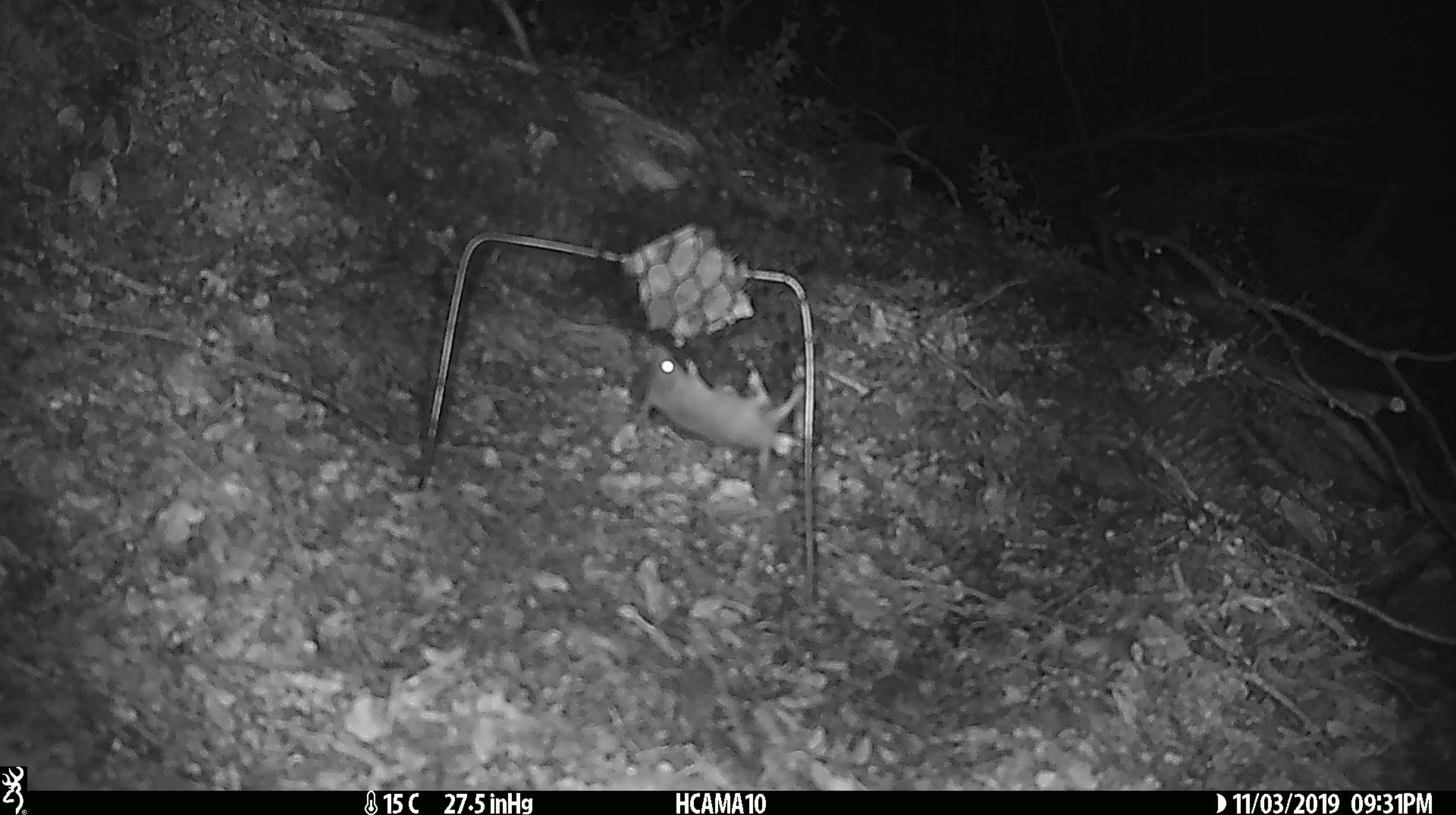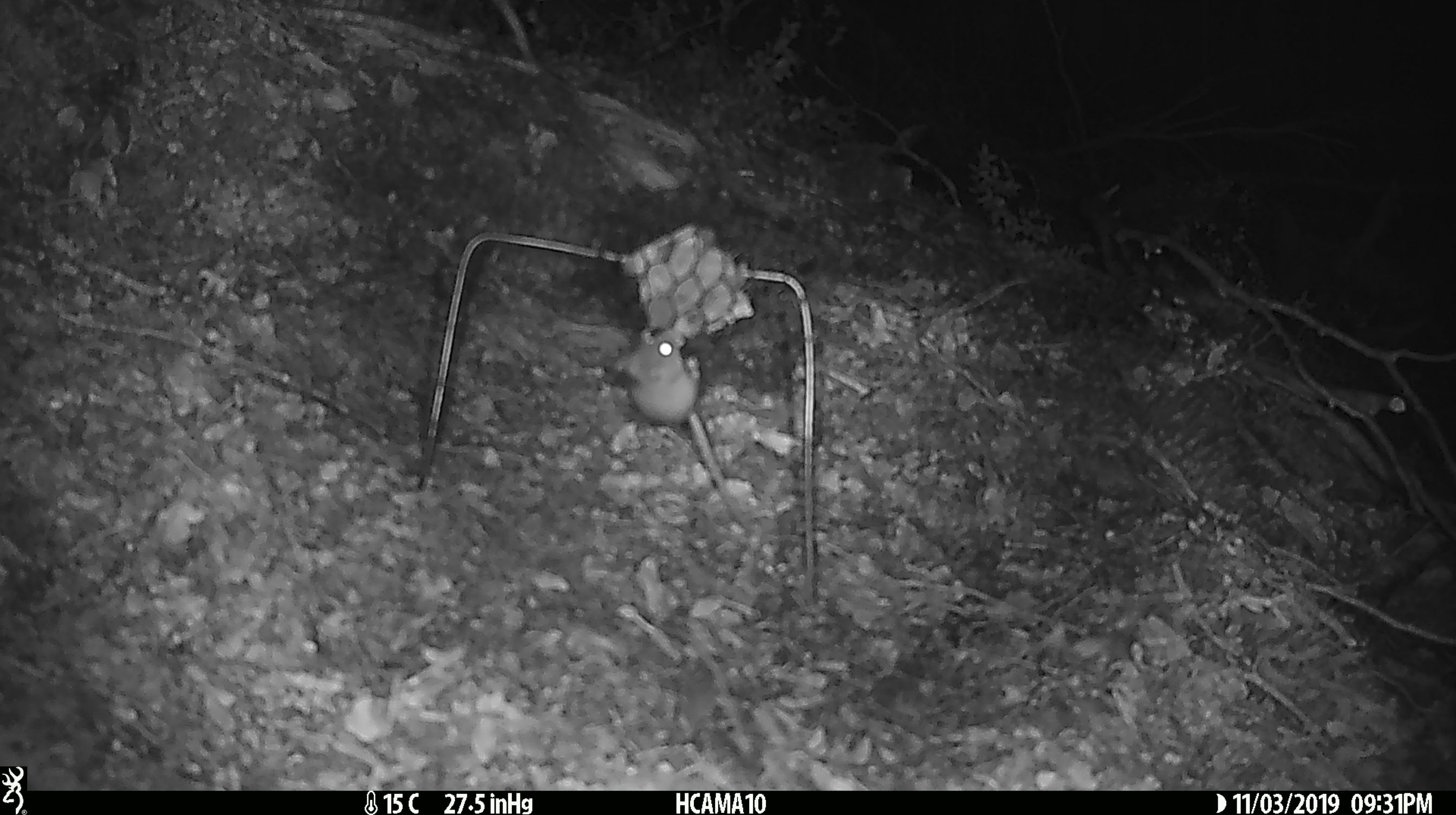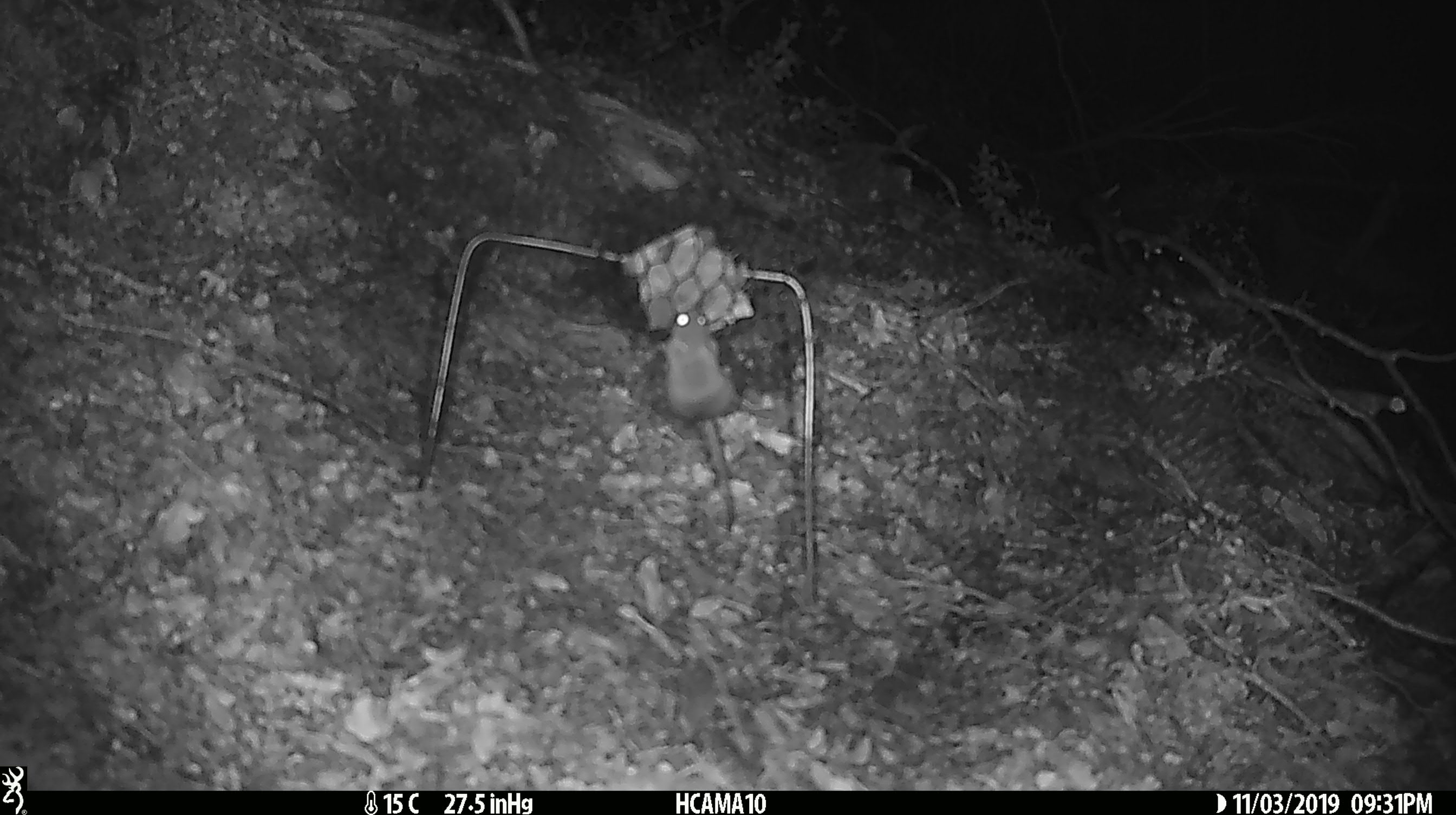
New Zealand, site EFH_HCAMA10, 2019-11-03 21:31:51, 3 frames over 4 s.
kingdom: Animalia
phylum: Chordata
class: Mammalia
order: Rodentia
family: Muridae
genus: Mus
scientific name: Mus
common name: mouse